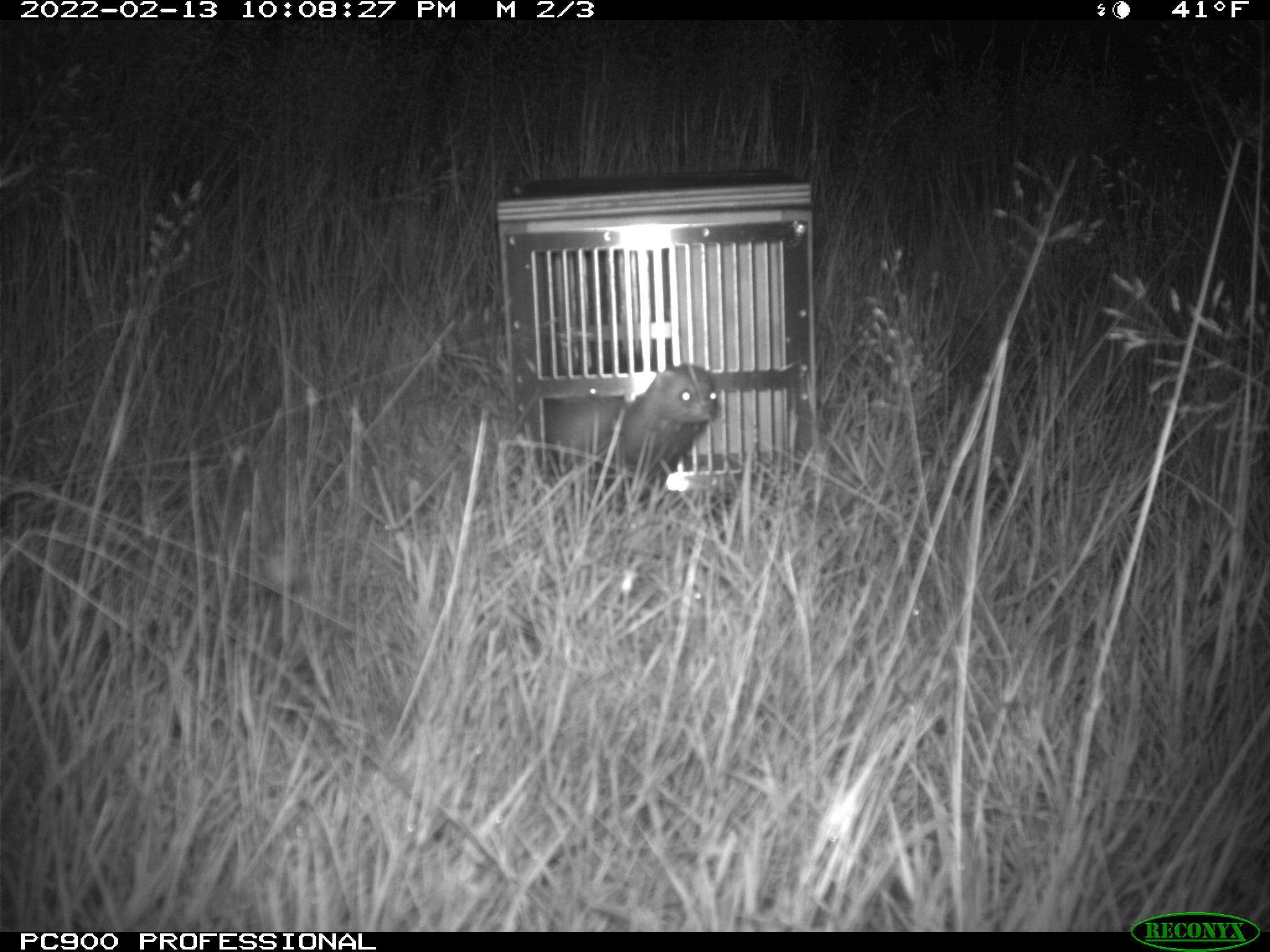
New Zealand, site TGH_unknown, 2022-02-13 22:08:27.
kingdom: Animalia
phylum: Chordata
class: Mammalia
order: Carnivora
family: Mustelidae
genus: Mustela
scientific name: Mustela furo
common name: ferret